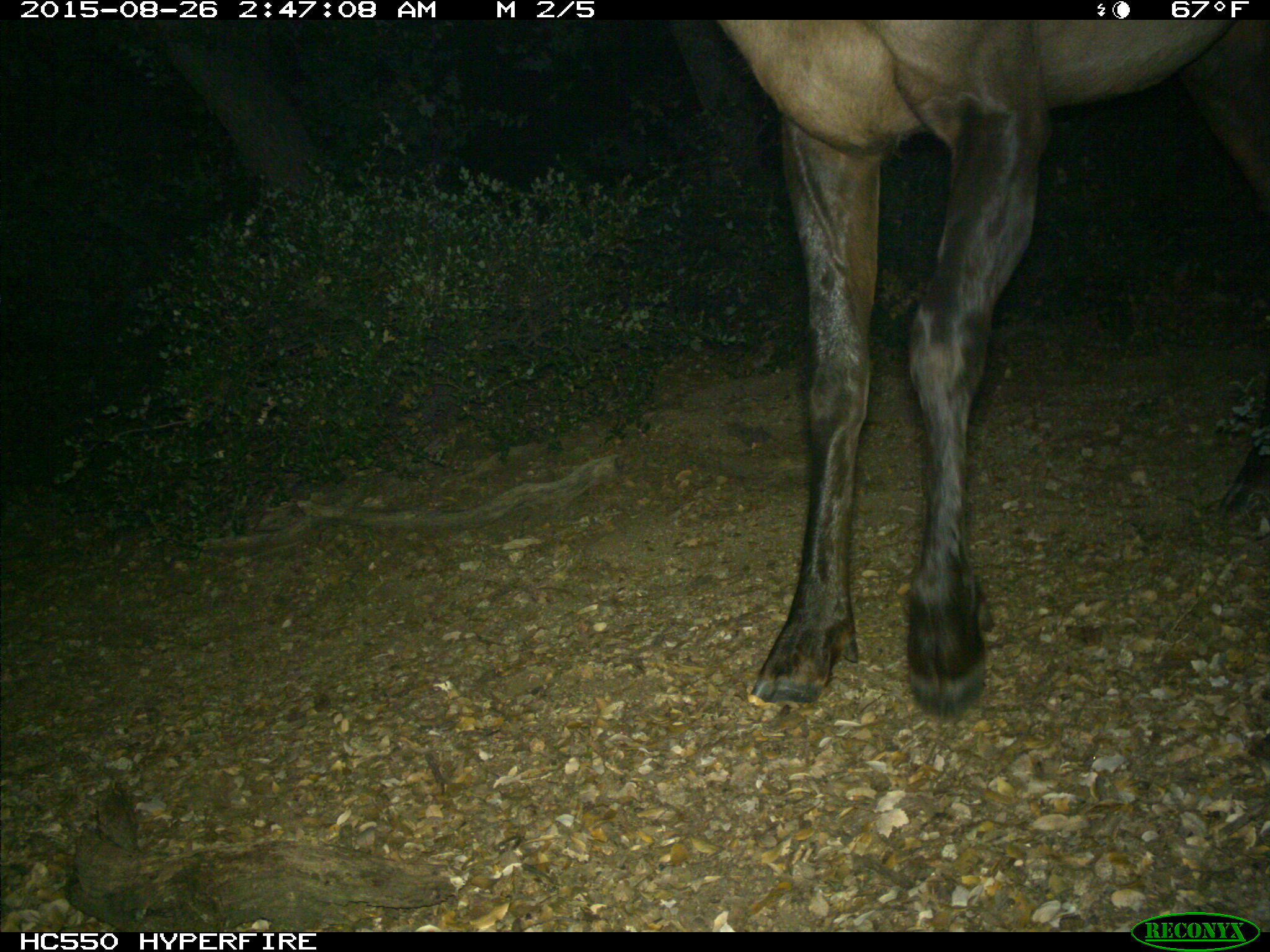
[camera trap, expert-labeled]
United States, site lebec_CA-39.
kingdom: Animalia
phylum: Chordata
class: Mammalia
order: Artiodactyla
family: Cervidae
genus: Cervus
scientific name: Cervus canadensis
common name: elk